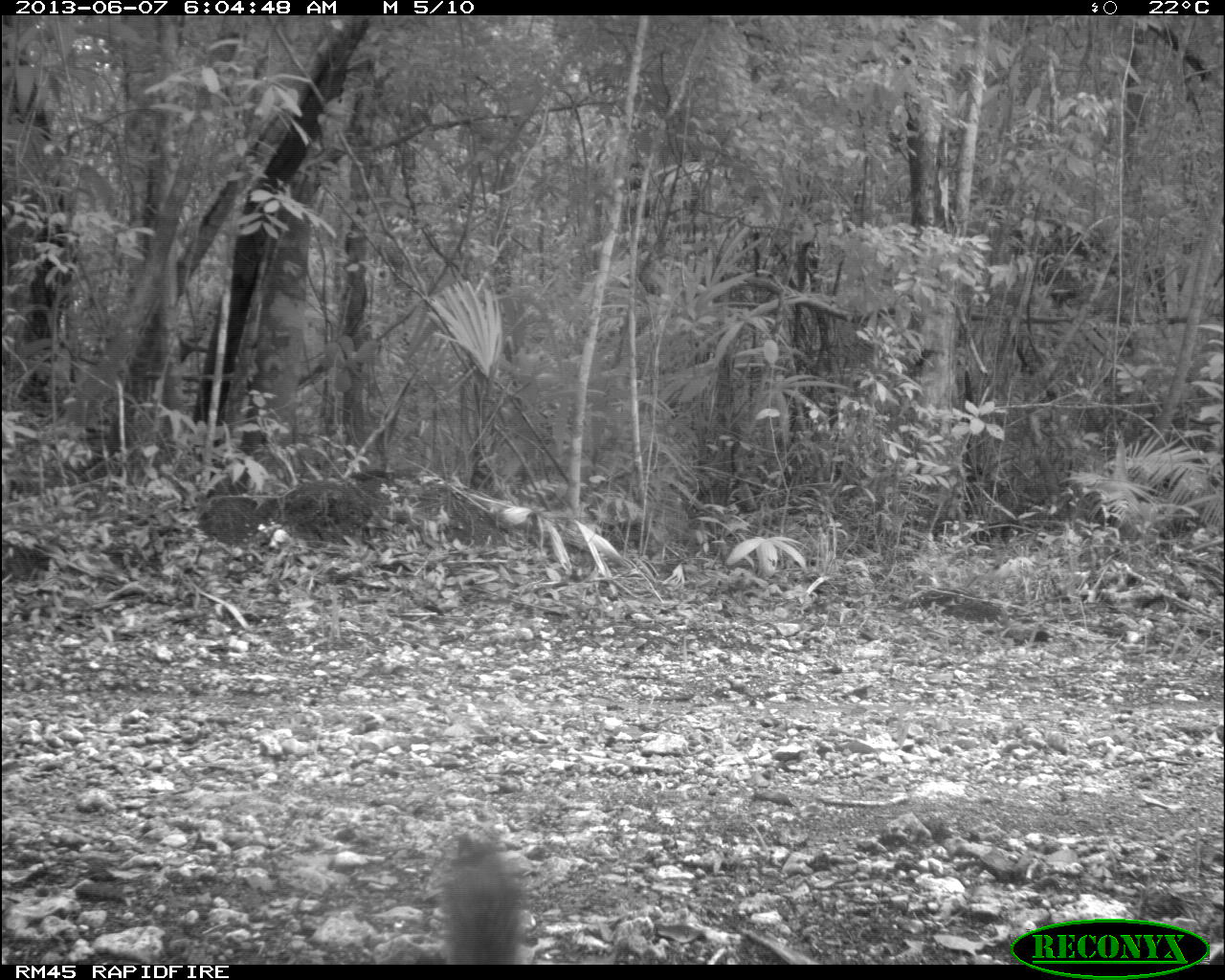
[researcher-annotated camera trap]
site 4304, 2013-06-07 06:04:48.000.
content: unidentified animal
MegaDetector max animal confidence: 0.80